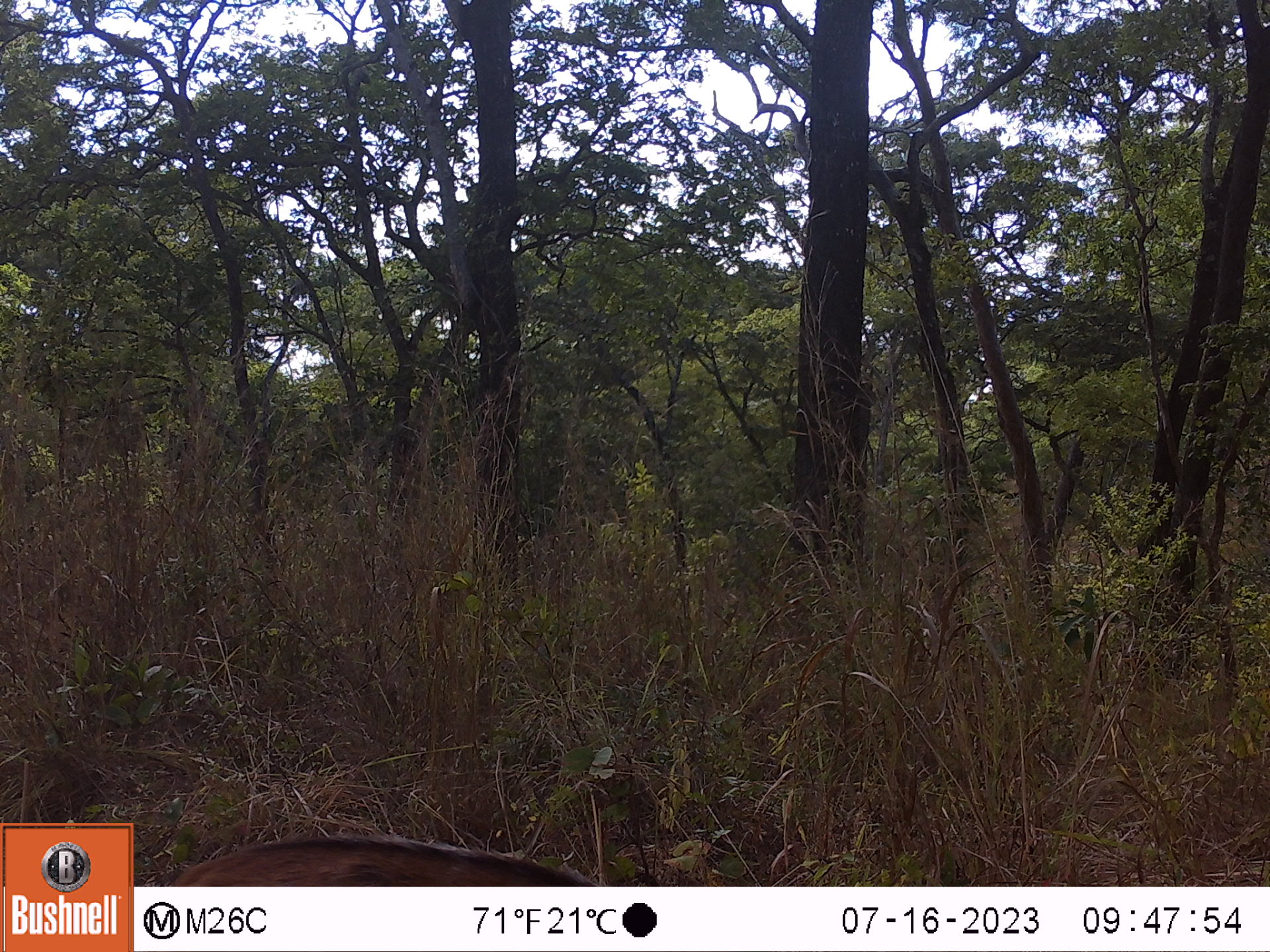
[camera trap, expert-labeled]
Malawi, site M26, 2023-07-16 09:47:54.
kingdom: Animalia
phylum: Chordata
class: Mammalia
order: Artiodactyla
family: Bovidae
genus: Tragelaphus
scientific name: Tragelaphus sylvaticus sylvaticus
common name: cape bushbuck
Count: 1.